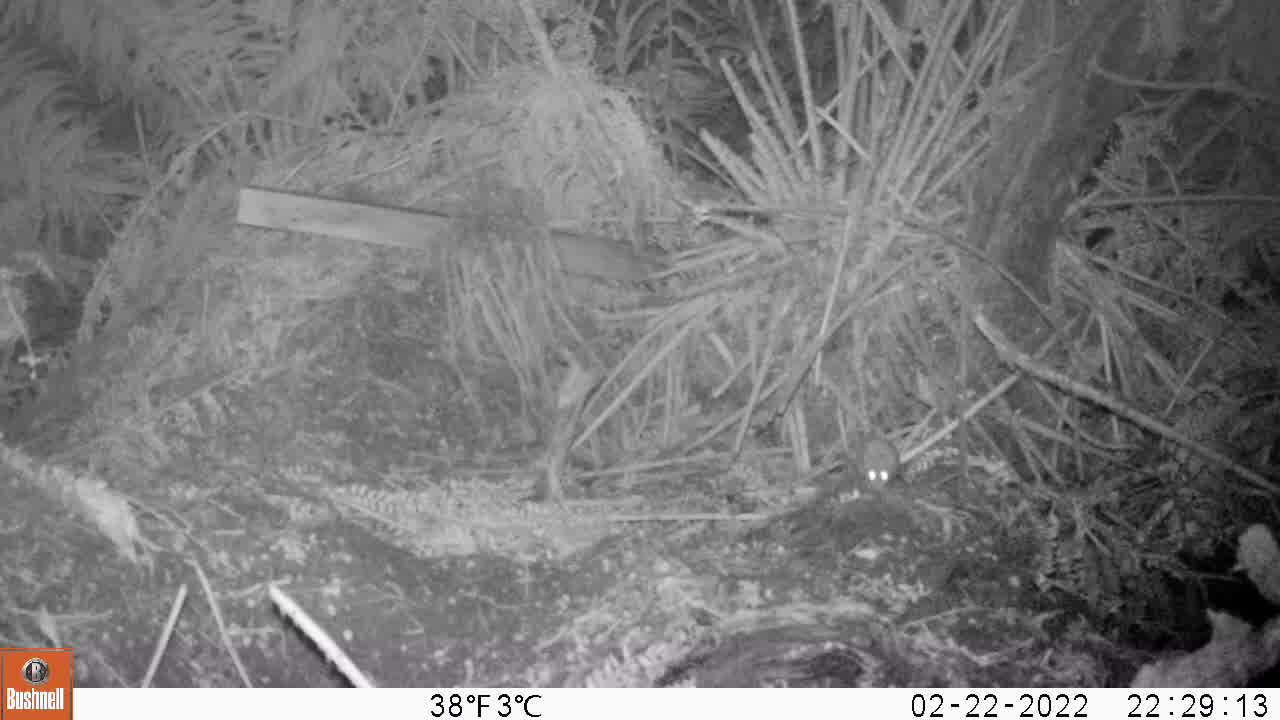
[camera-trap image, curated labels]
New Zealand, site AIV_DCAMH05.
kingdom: Animalia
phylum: Chordata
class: Mammalia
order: Rodentia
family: Muridae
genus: Mus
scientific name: Mus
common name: mouse